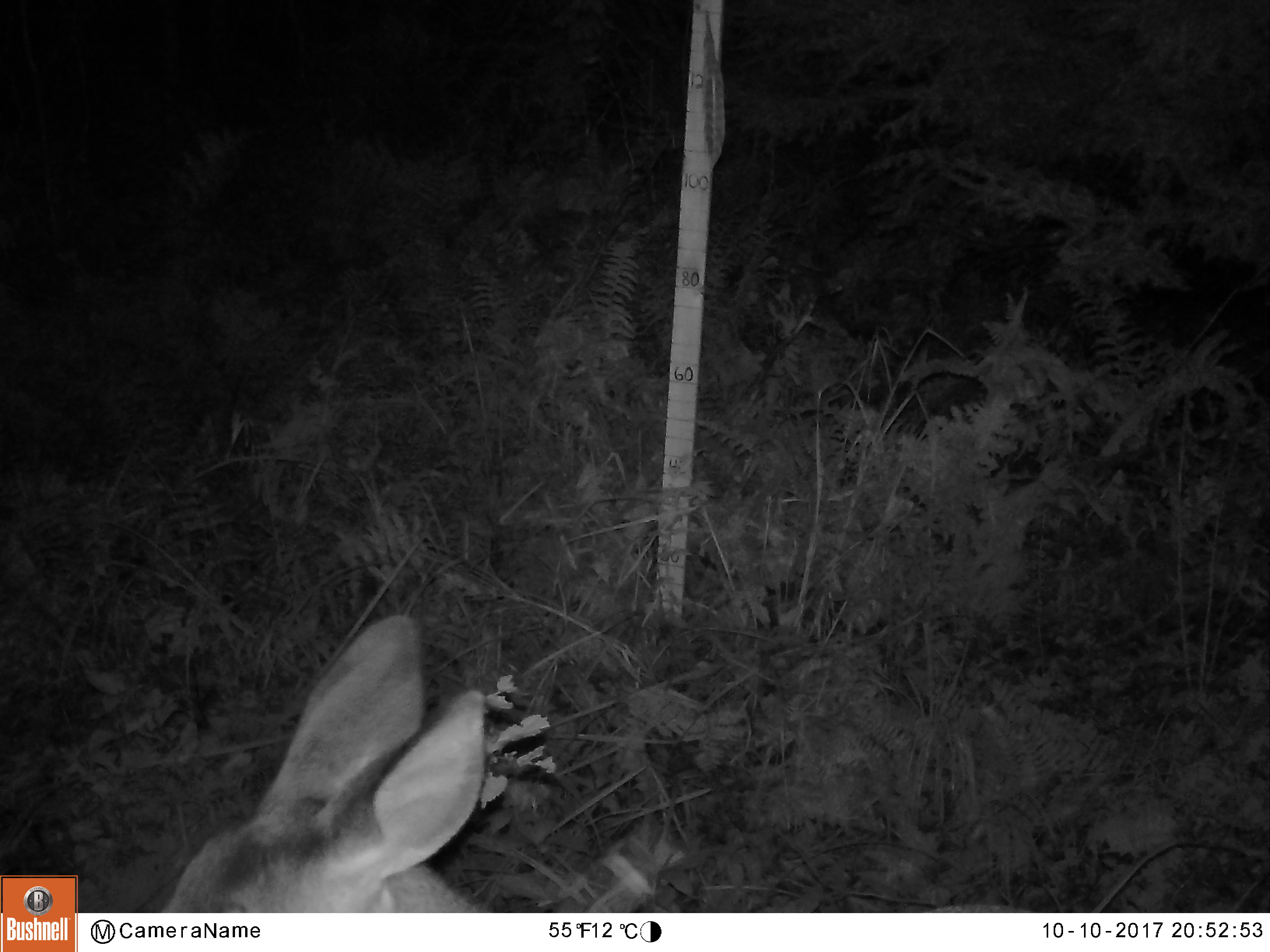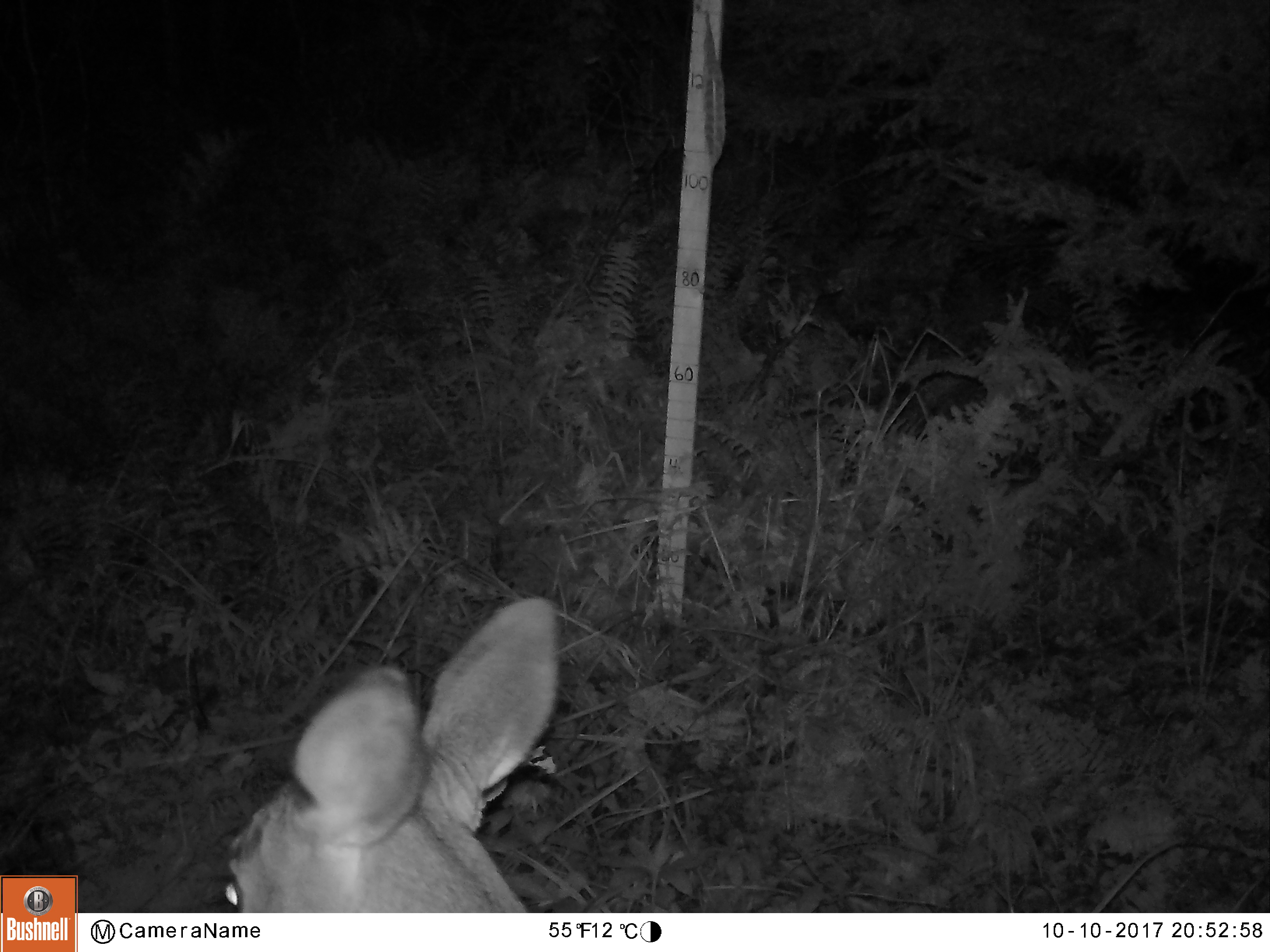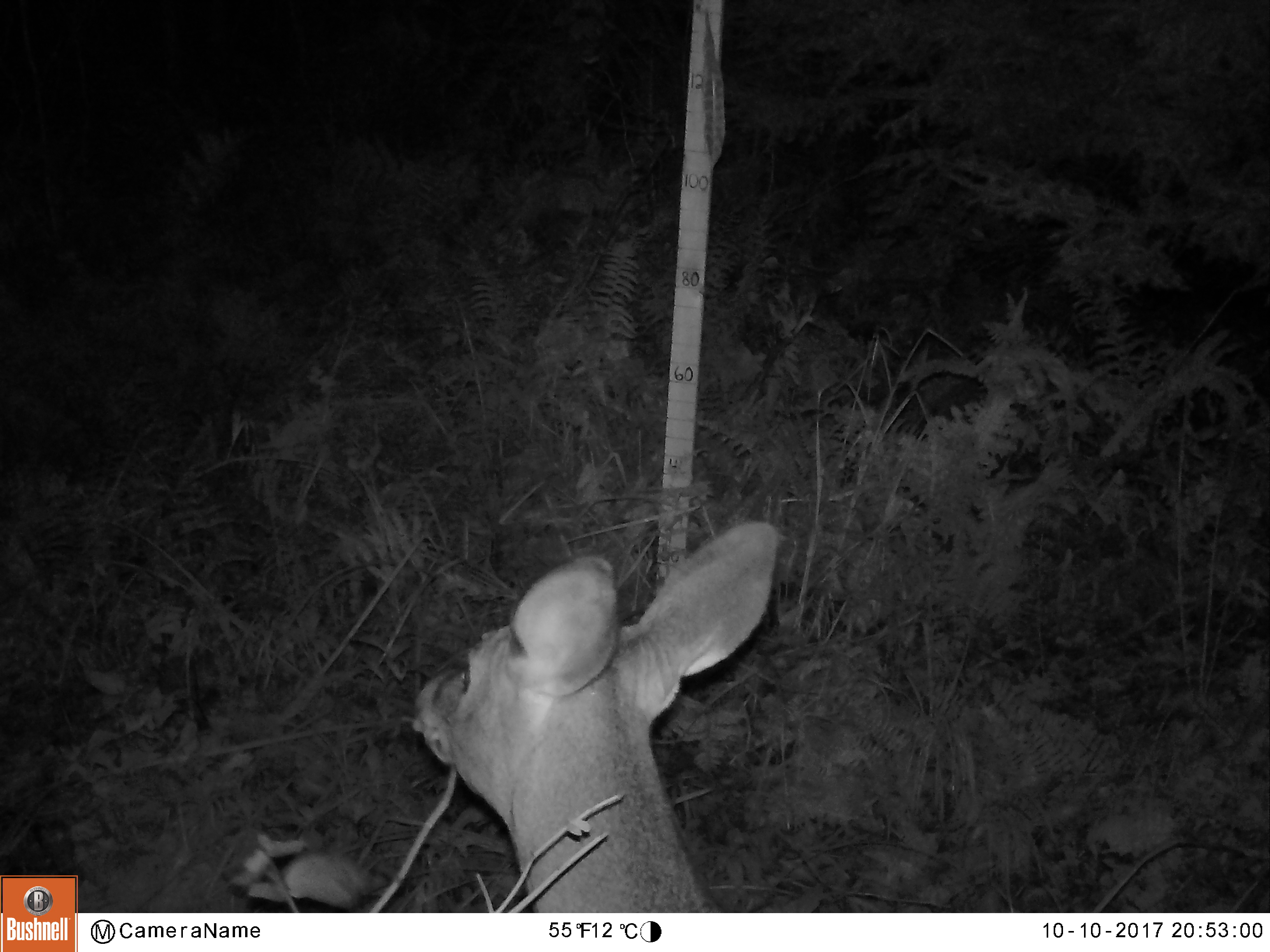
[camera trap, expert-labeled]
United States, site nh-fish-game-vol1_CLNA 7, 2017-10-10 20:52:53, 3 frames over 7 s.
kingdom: Animalia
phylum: Chordata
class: Mammalia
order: Artiodactyla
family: Cervidae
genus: Odocoileus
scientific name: Odocoileus virginianus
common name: white-tailed deer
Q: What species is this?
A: White-tailed deer (Odocoileus virginianus).